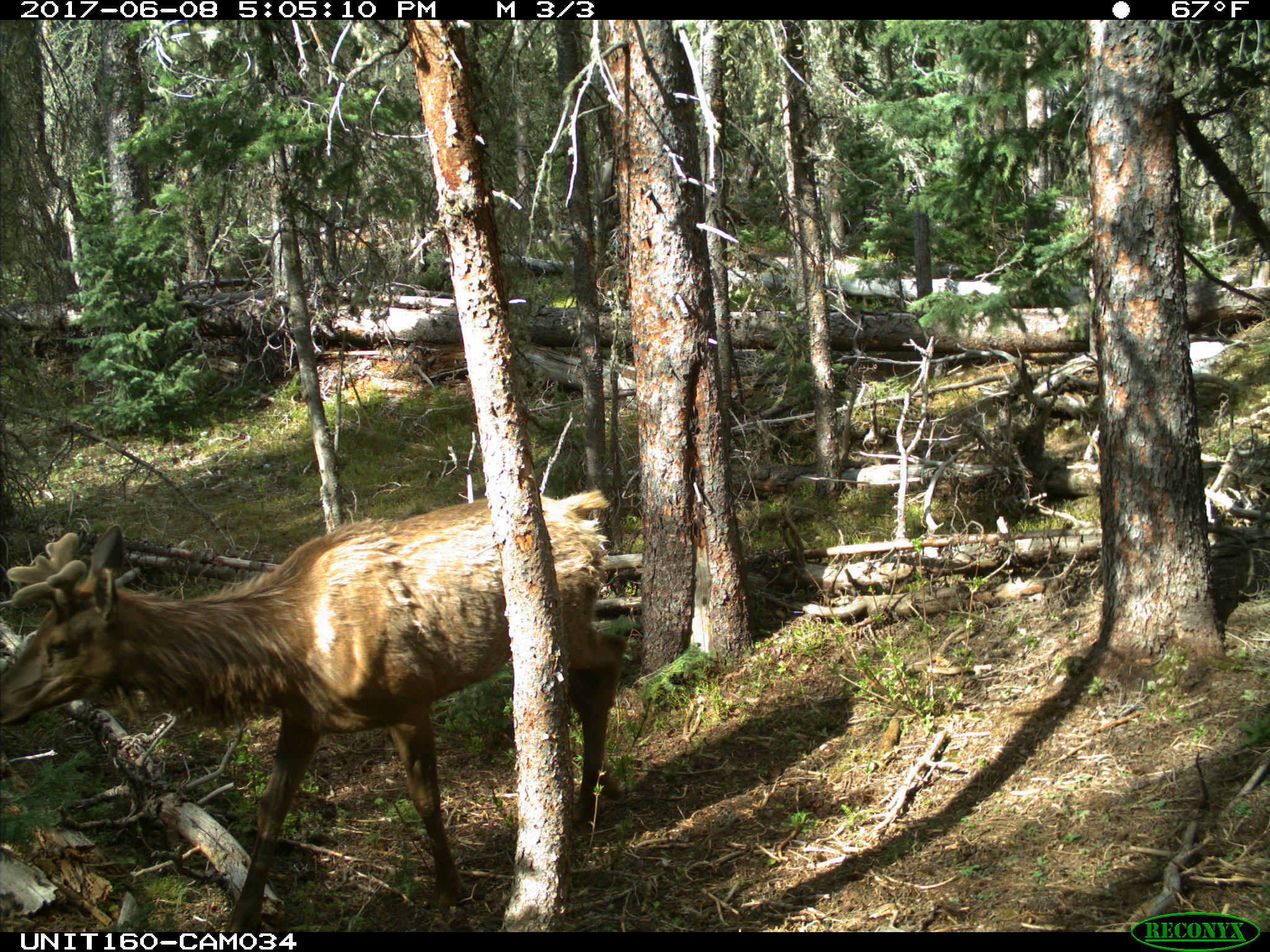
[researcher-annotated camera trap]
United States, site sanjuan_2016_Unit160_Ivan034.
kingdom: Animalia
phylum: Chordata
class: Mammalia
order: Artiodactyla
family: Cervidae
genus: Cervus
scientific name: Cervus elaphus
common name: red deer